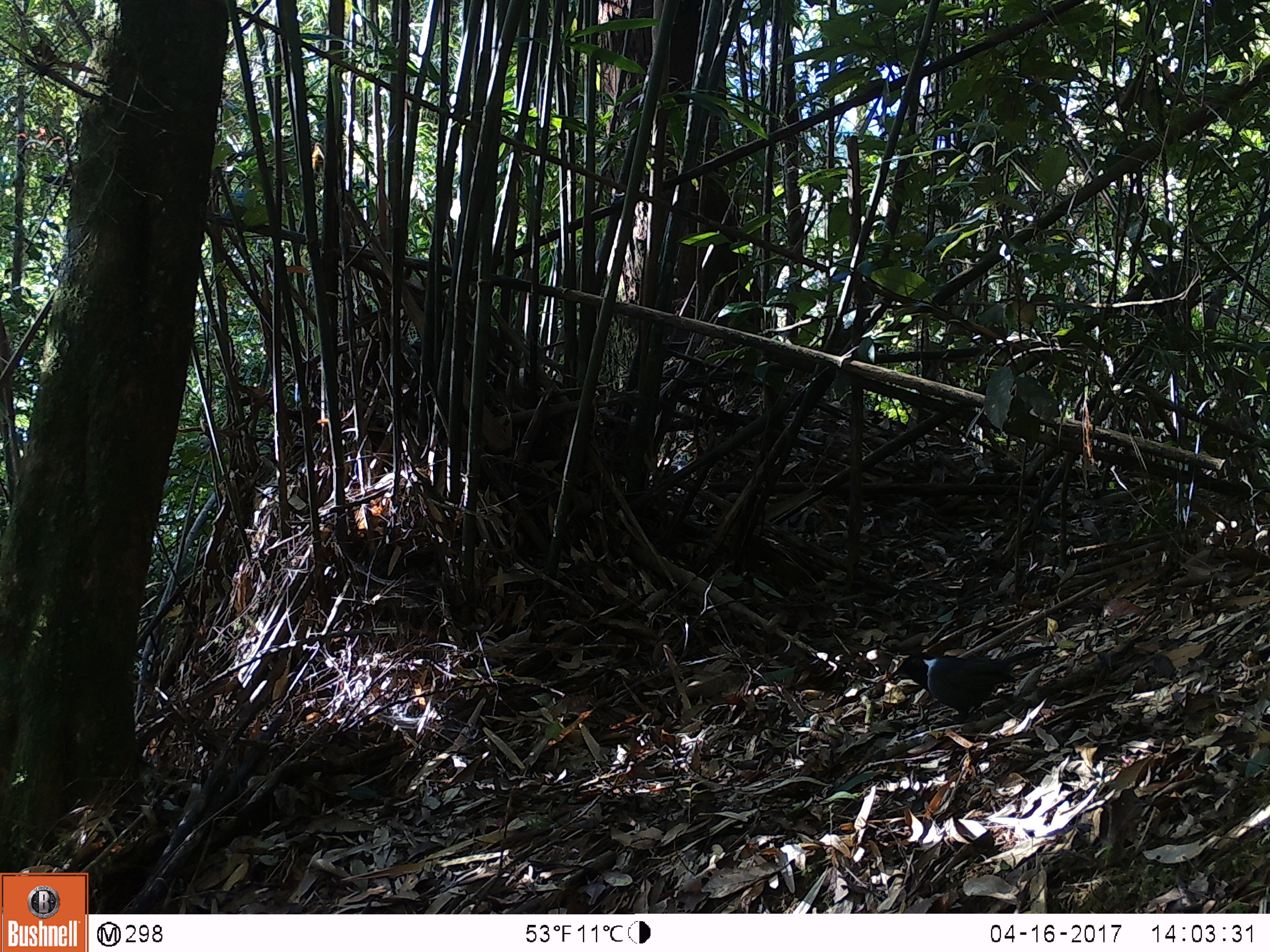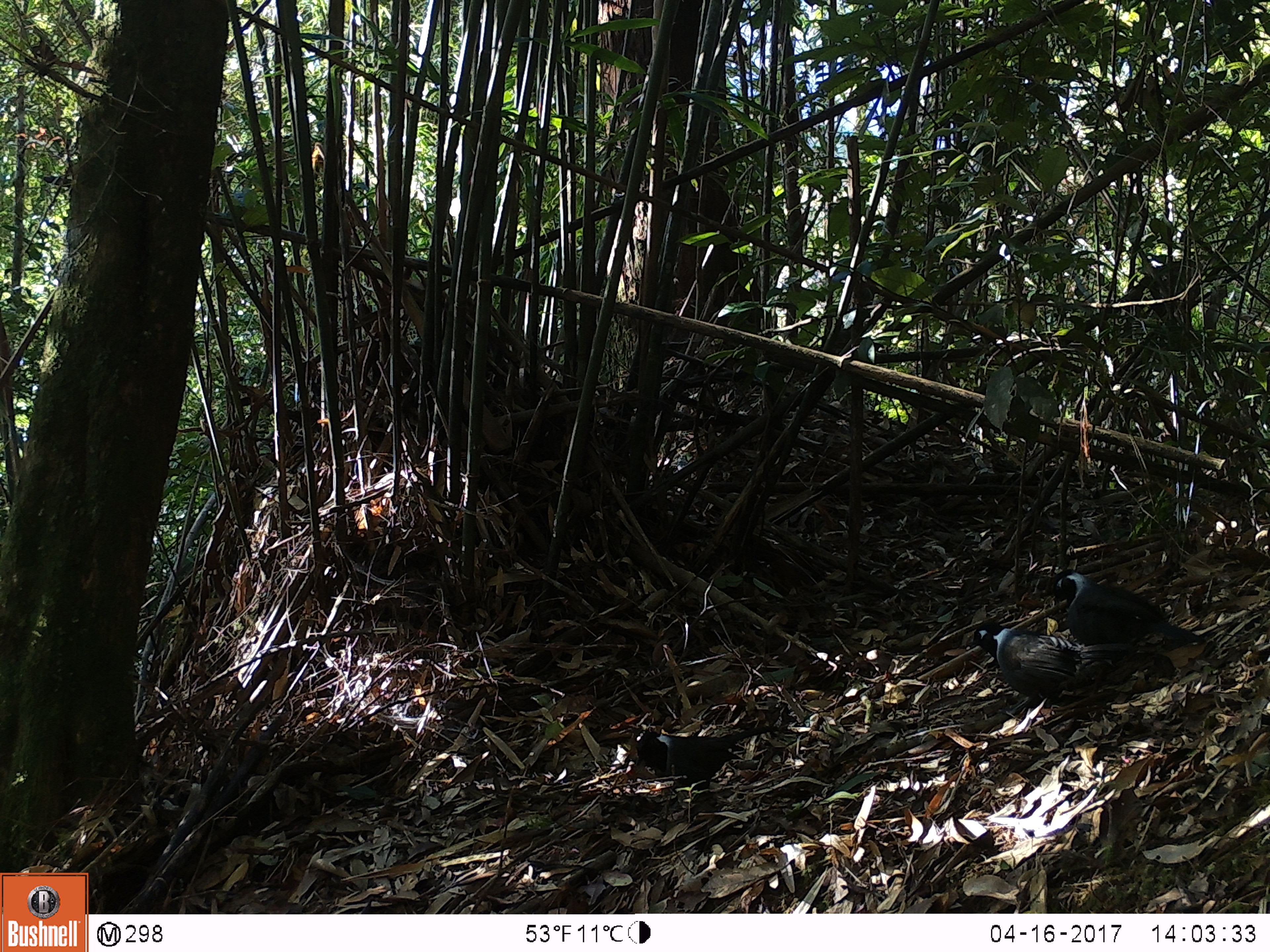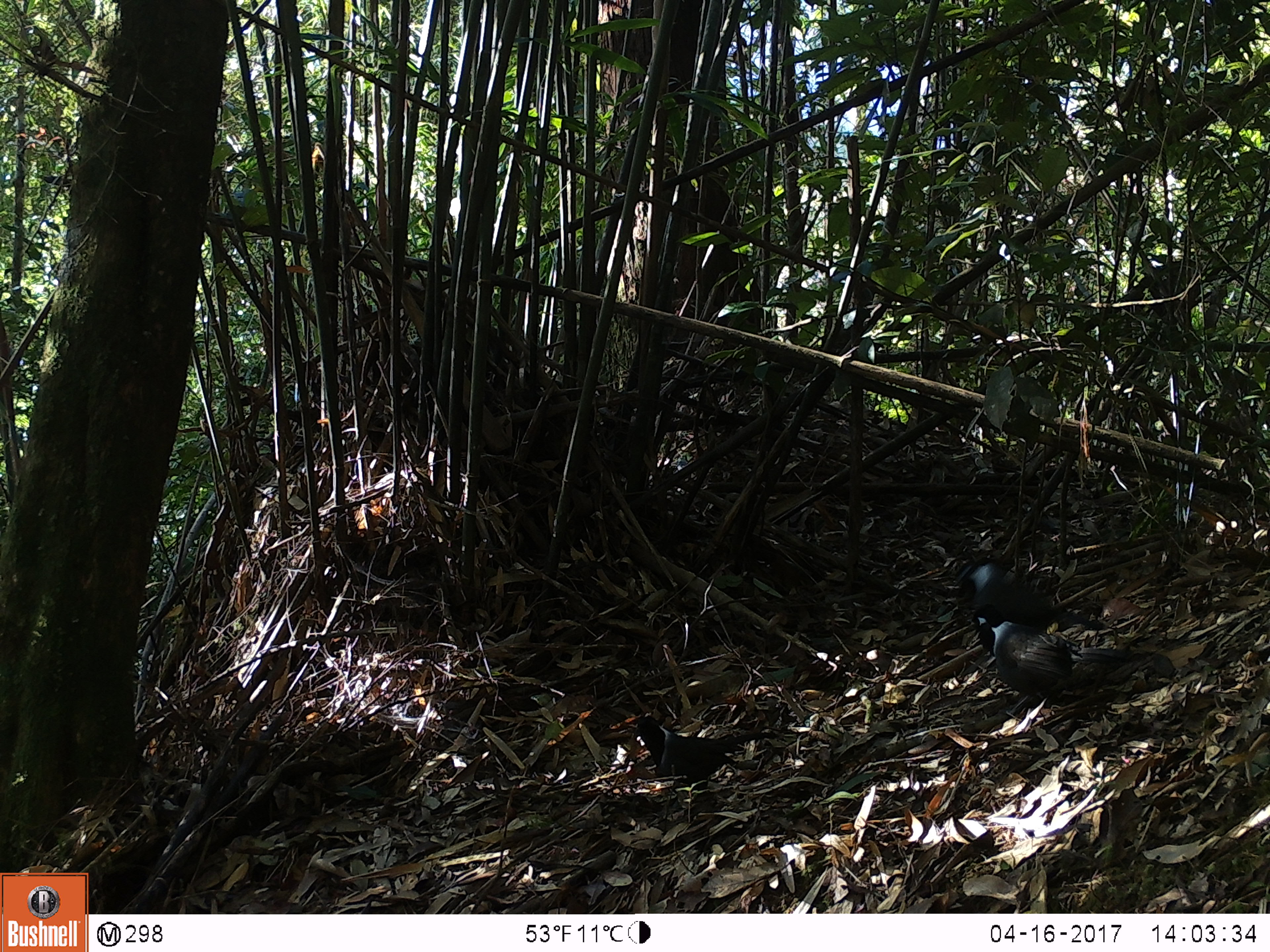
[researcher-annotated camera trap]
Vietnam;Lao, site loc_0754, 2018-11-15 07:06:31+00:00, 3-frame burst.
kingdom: Animalia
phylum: Chordata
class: Aves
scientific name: Aves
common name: bird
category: unidentified bird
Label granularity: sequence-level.